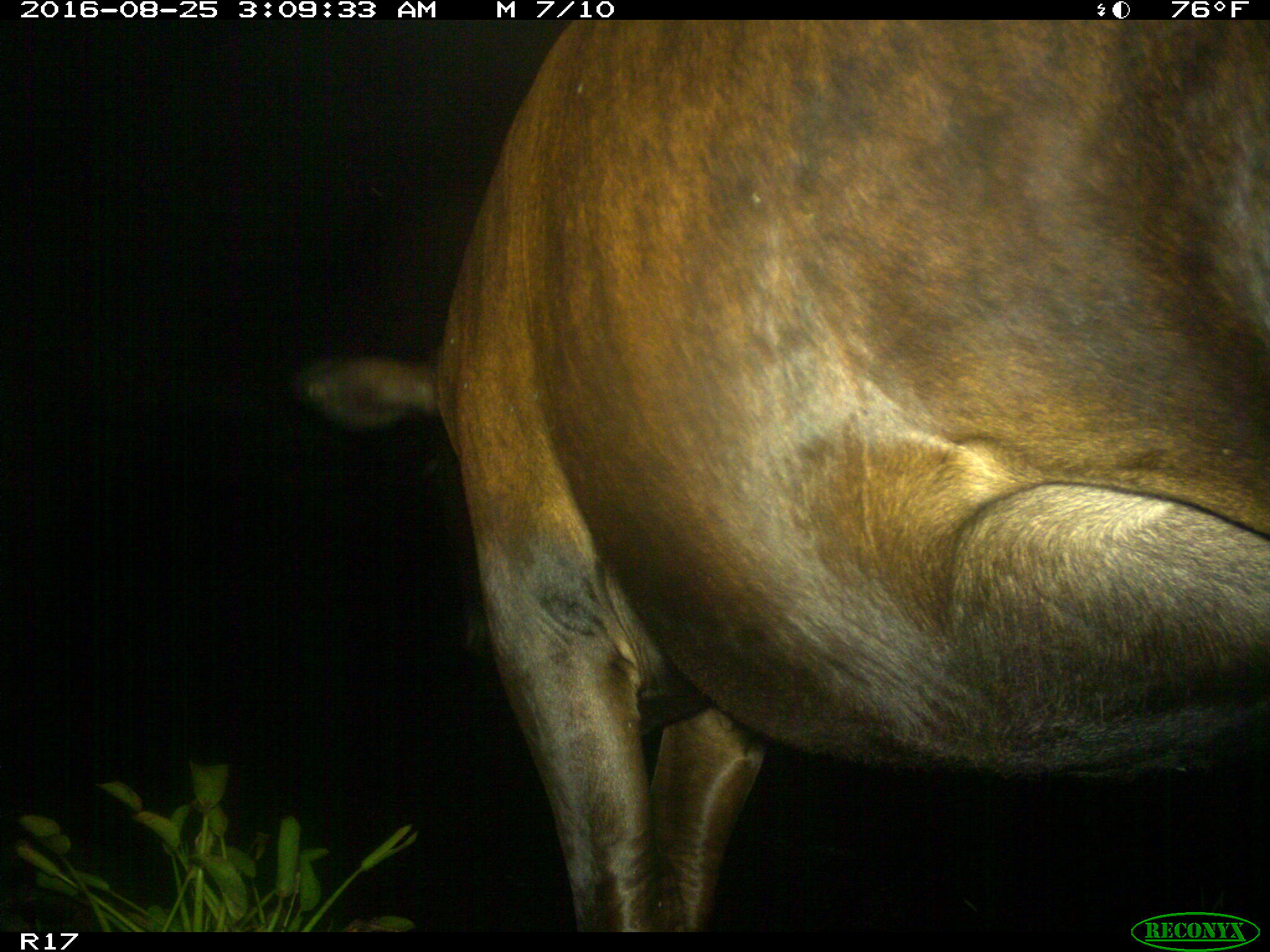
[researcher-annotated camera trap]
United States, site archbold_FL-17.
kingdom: Animalia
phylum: Chordata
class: Mammalia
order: Artiodactyla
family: Bovidae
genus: Bos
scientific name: Bos taurus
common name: domestic cow